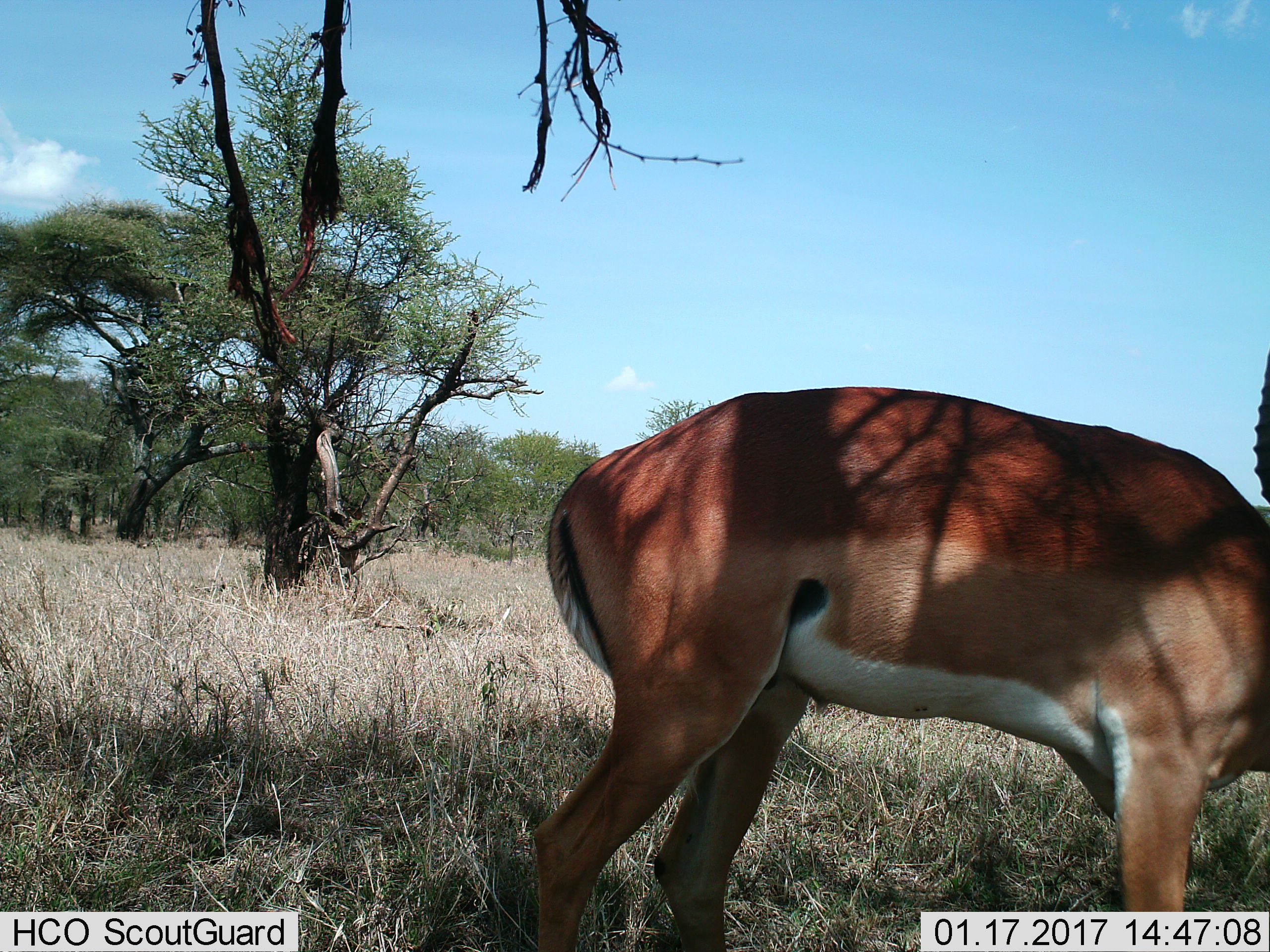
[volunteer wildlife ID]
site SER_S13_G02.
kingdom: Animalia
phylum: Chordata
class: Mammalia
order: Artiodactyla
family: Bovidae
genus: Aepyceros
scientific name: Aepyceros melampus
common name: impala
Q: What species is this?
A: Impala (Aepyceros melampus).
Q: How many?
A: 1.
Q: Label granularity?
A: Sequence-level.